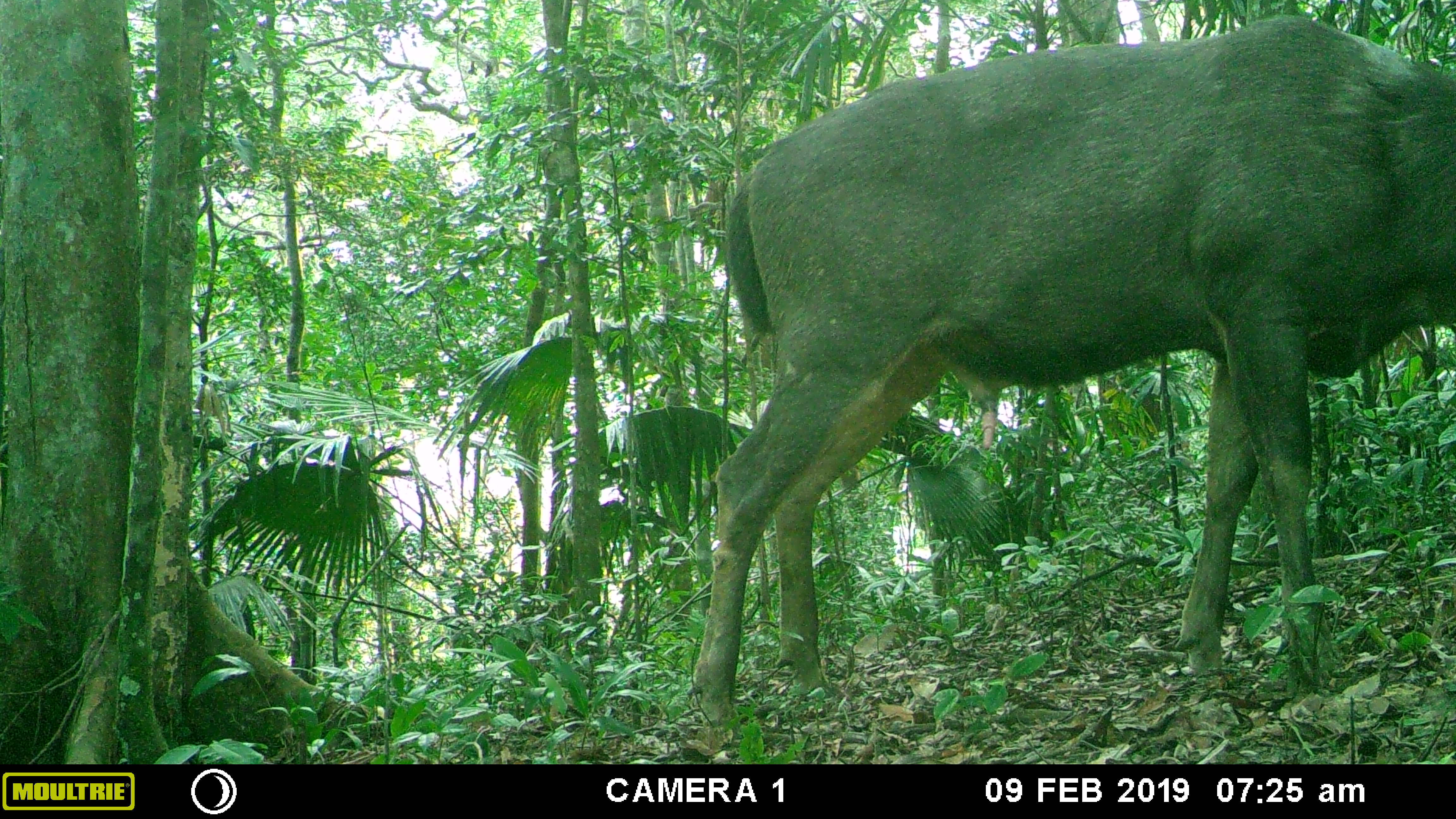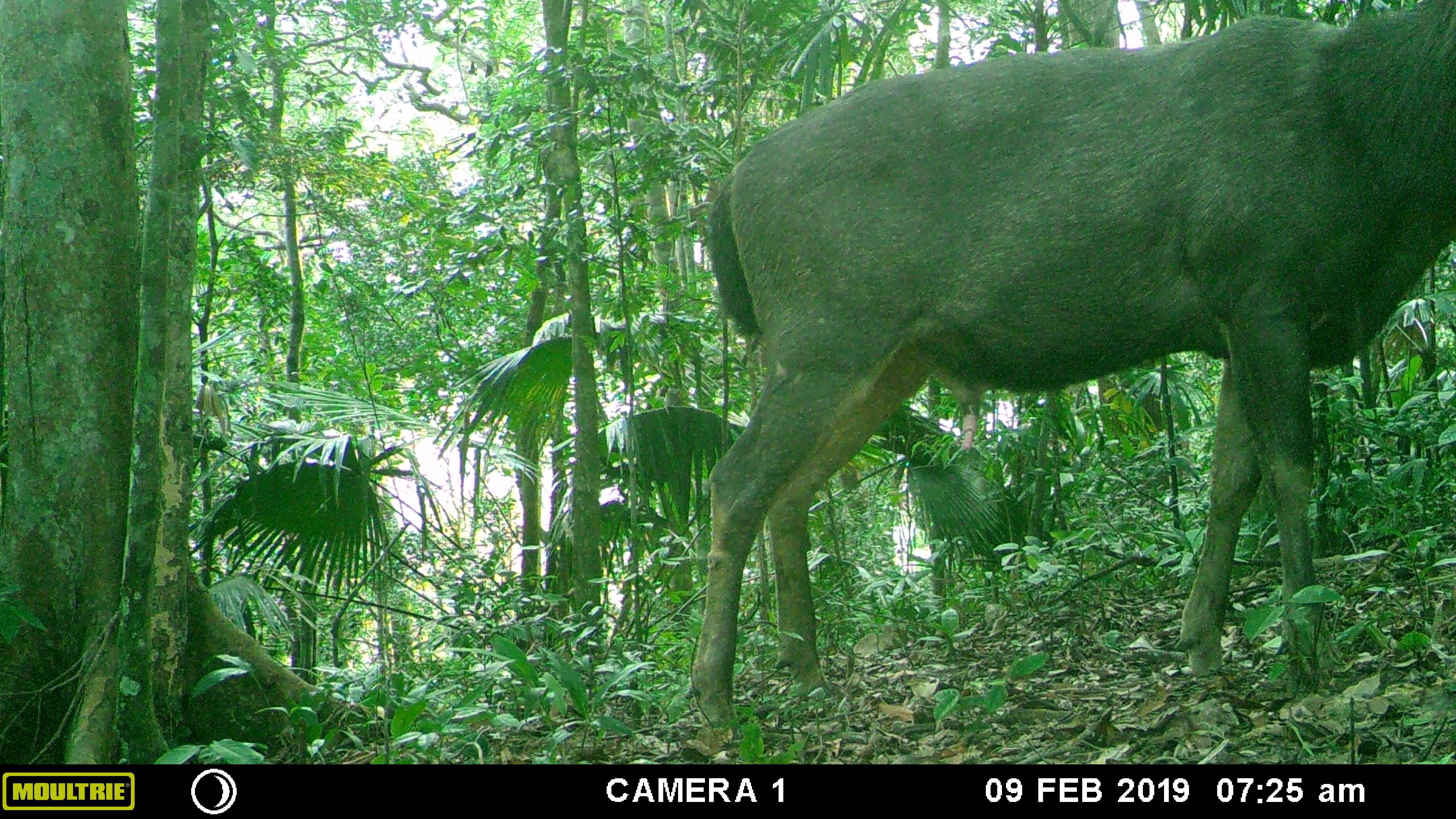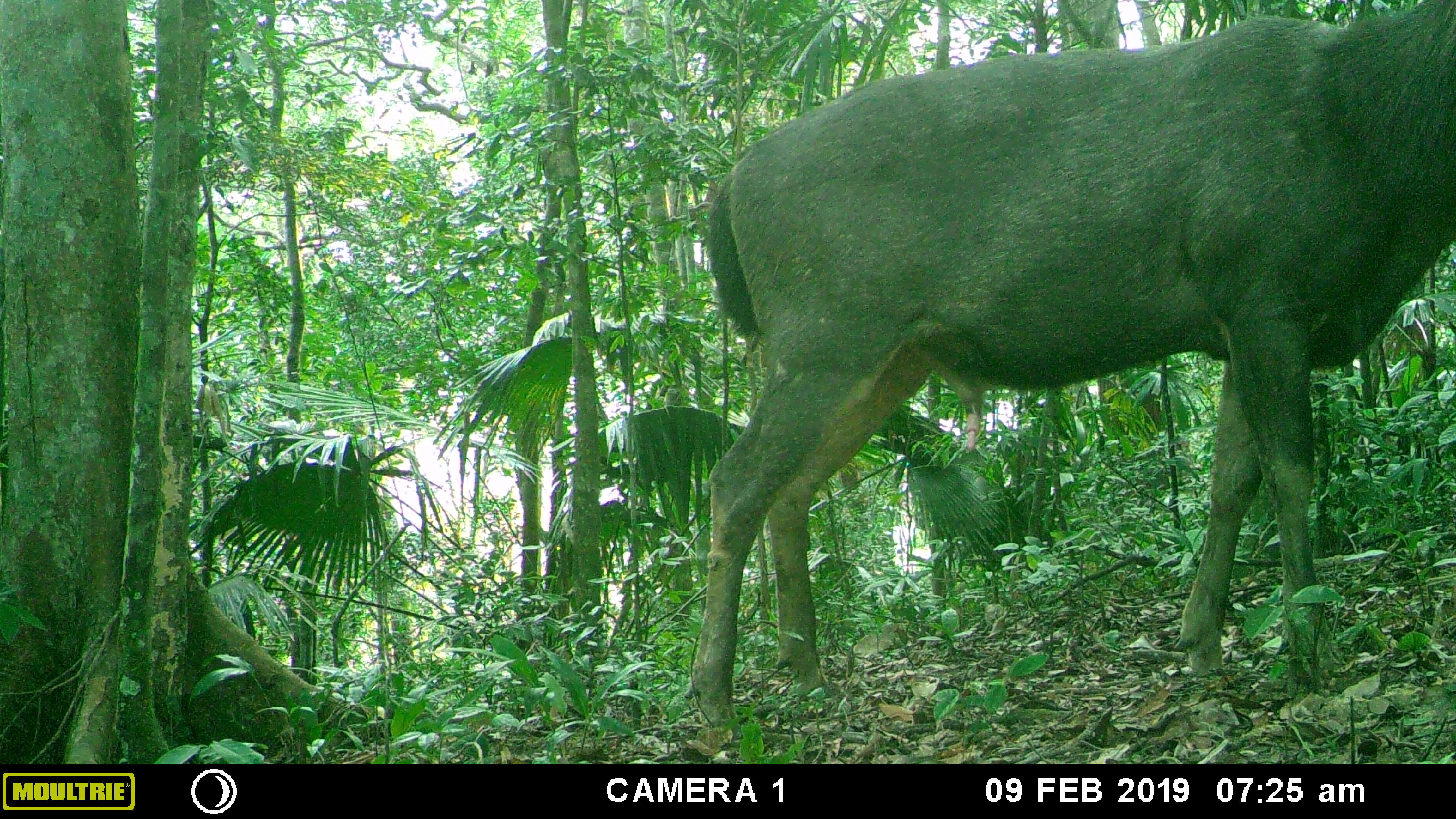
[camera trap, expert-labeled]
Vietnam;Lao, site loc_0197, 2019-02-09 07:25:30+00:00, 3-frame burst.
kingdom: Animalia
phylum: Chordata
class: Mammalia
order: Artiodactyla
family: Cervidae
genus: Rusa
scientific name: Rusa unicolor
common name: sambar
Sambar (Rusa unicolor). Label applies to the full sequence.